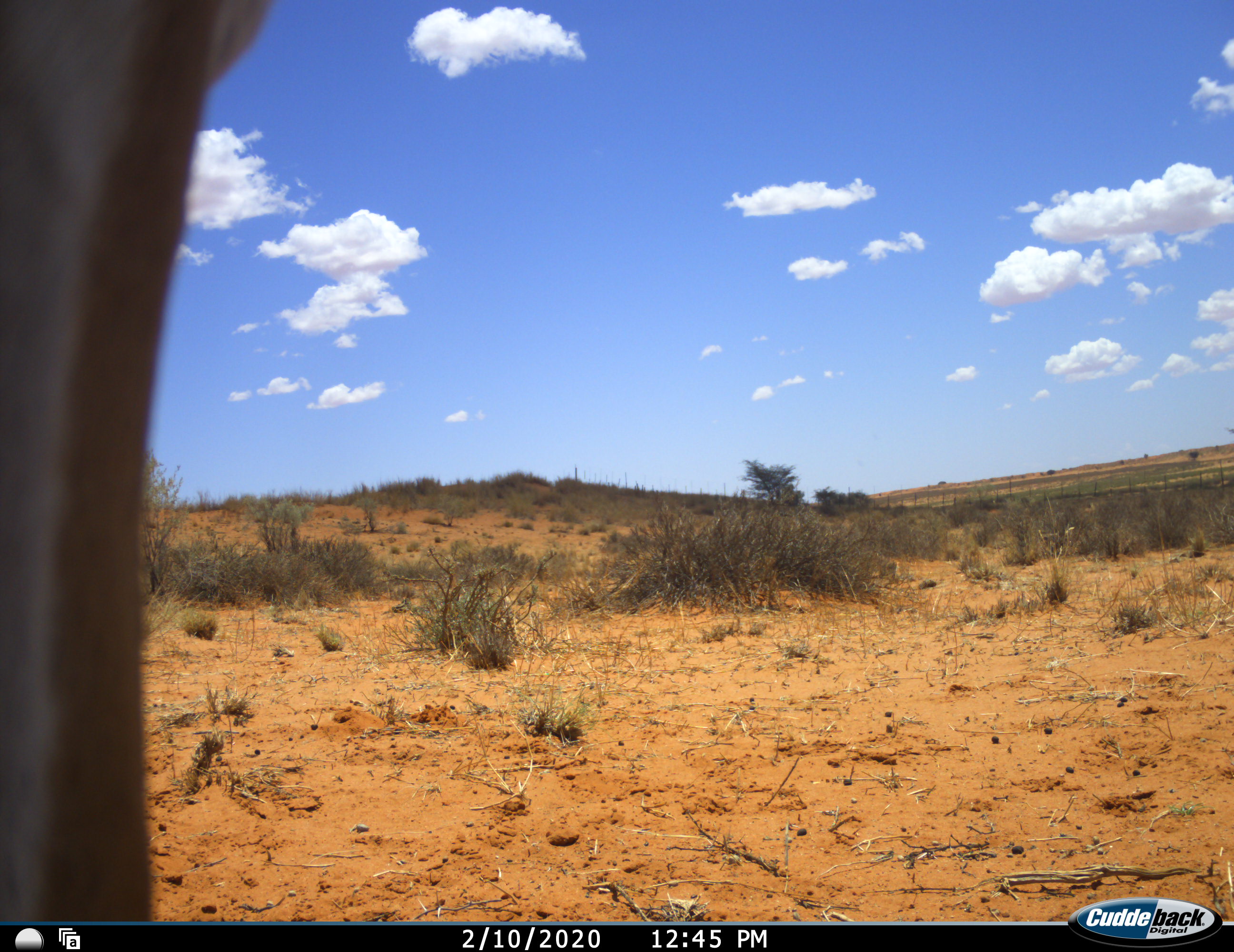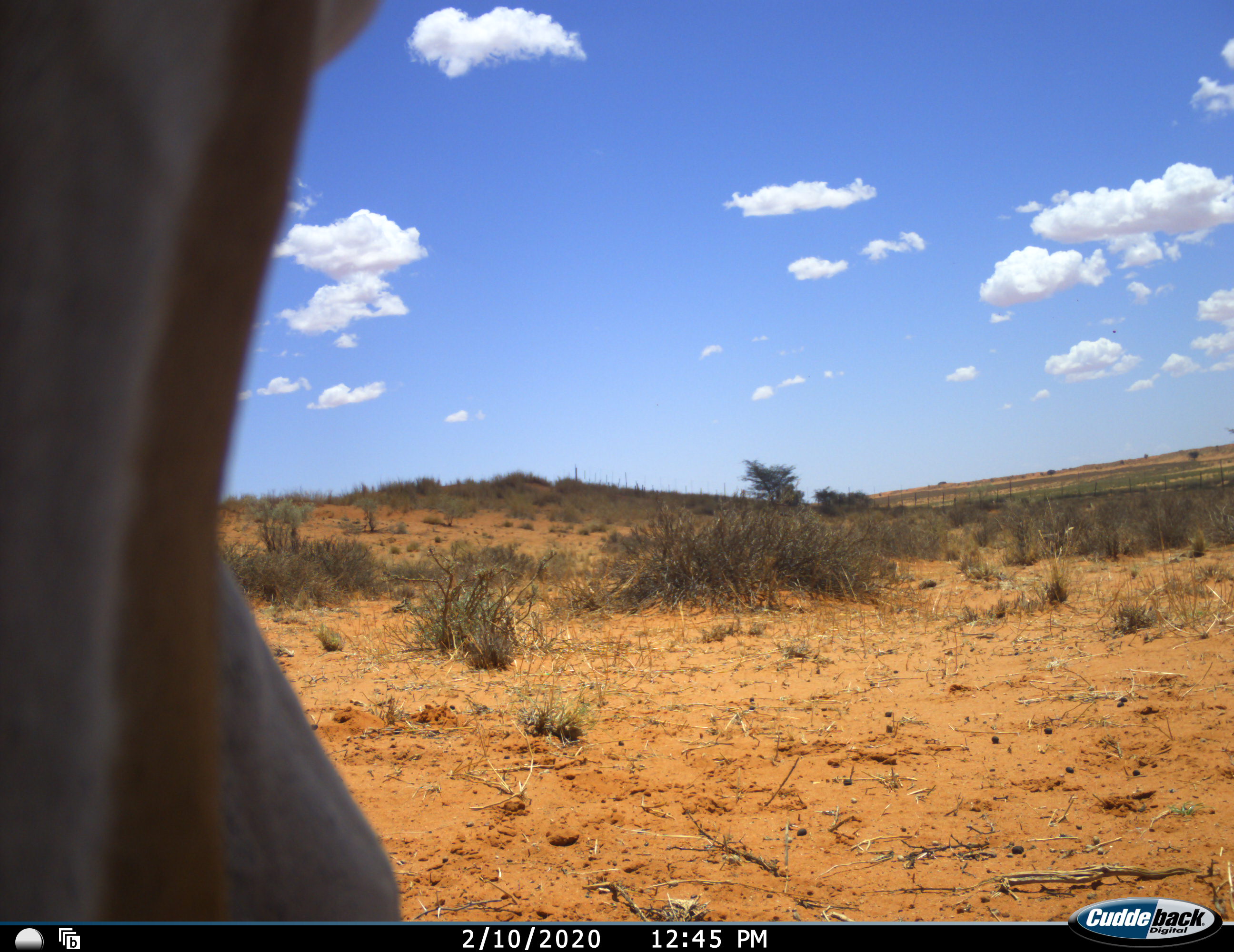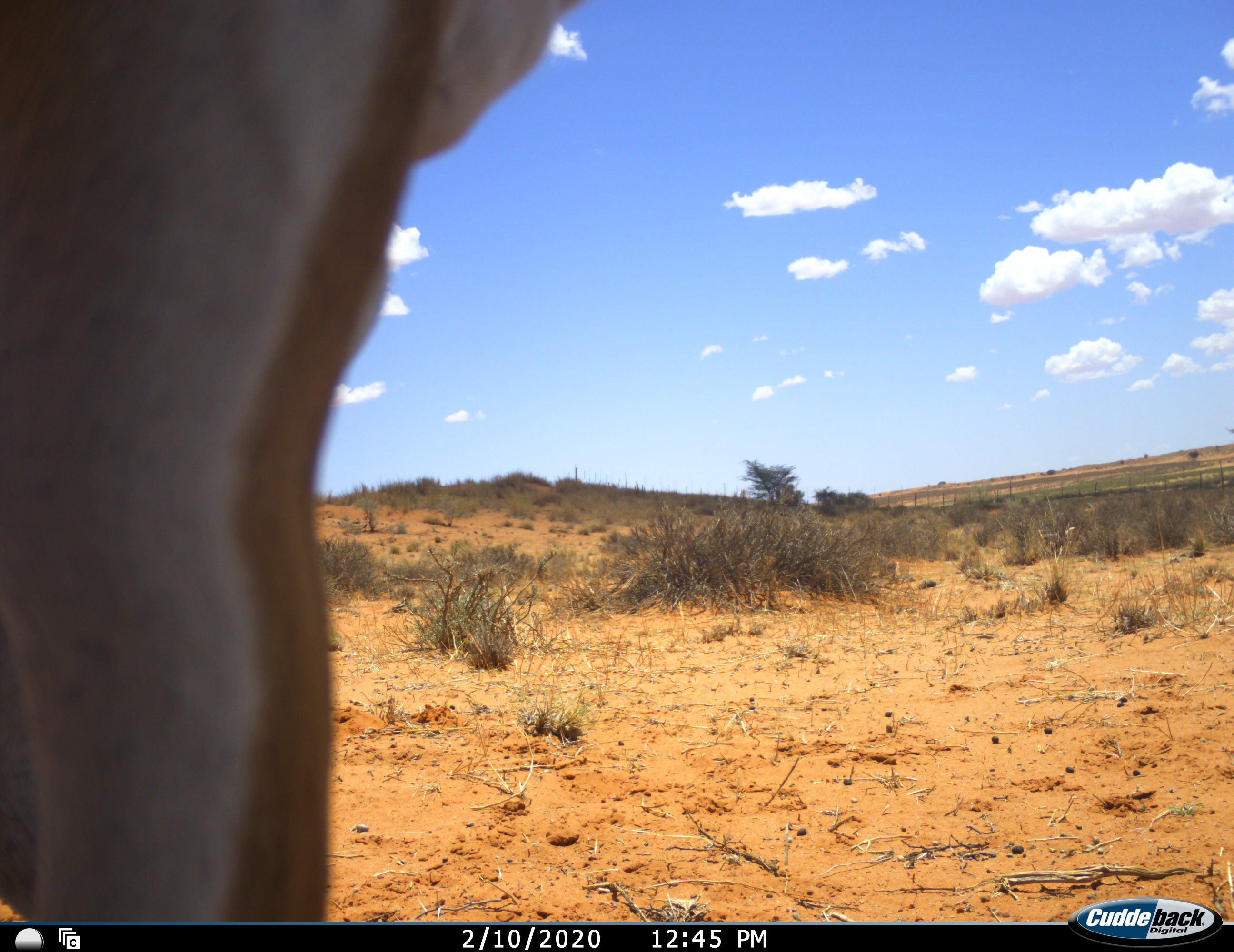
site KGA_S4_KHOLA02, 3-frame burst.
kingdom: Animalia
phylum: Chordata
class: Mammalia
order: Artiodactyla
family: Bovidae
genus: Antidorcas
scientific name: Antidorcas marsupialis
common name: springbok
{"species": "springbok (Antidorcas marsupialis)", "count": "1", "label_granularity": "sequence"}